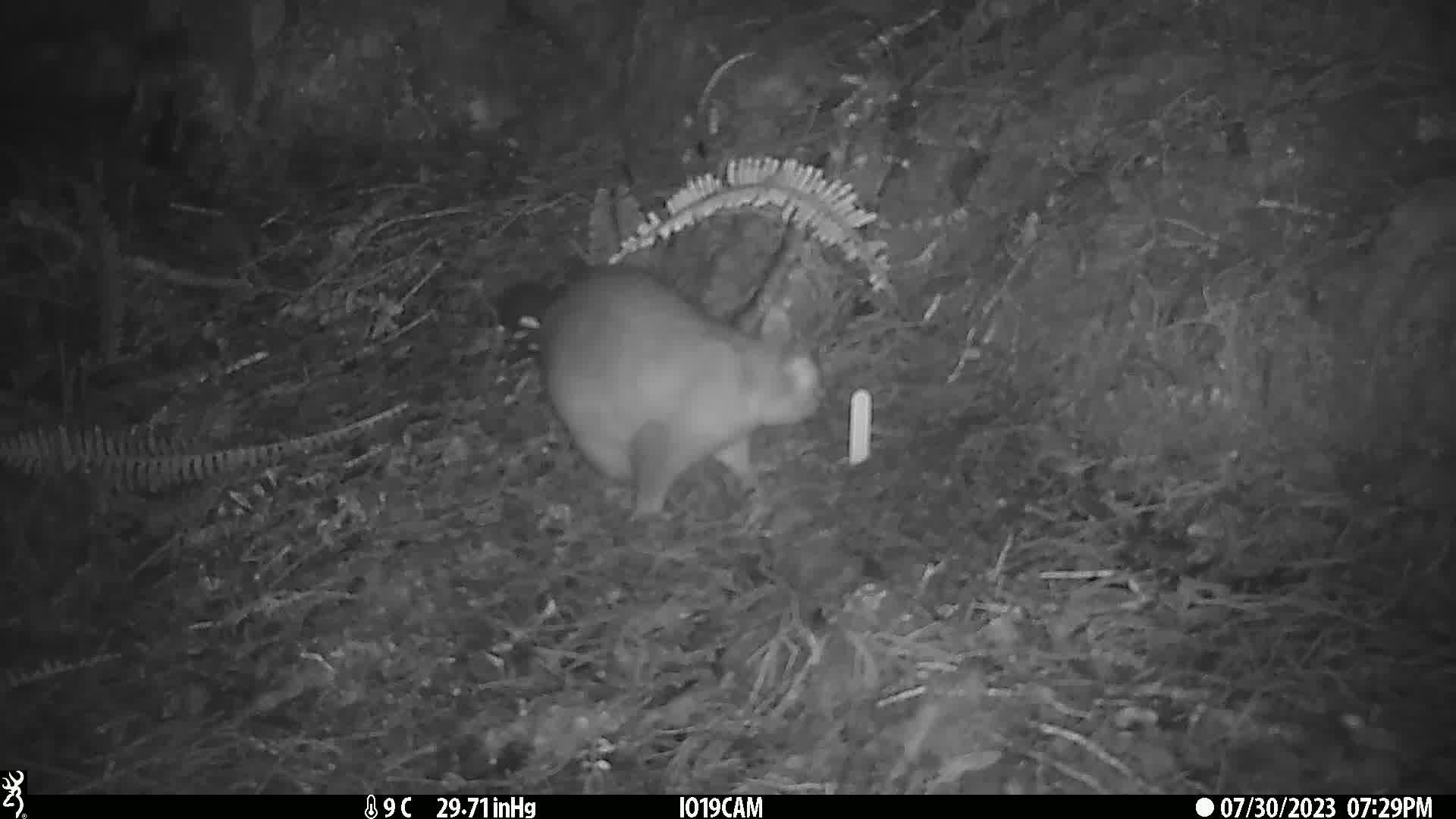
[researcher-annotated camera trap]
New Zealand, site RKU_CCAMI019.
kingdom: Animalia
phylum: Chordata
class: Mammalia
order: Diprotodontia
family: Phalangeridae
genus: Trichosurus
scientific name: Trichosurus vulpecula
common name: common brushtail possum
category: possum